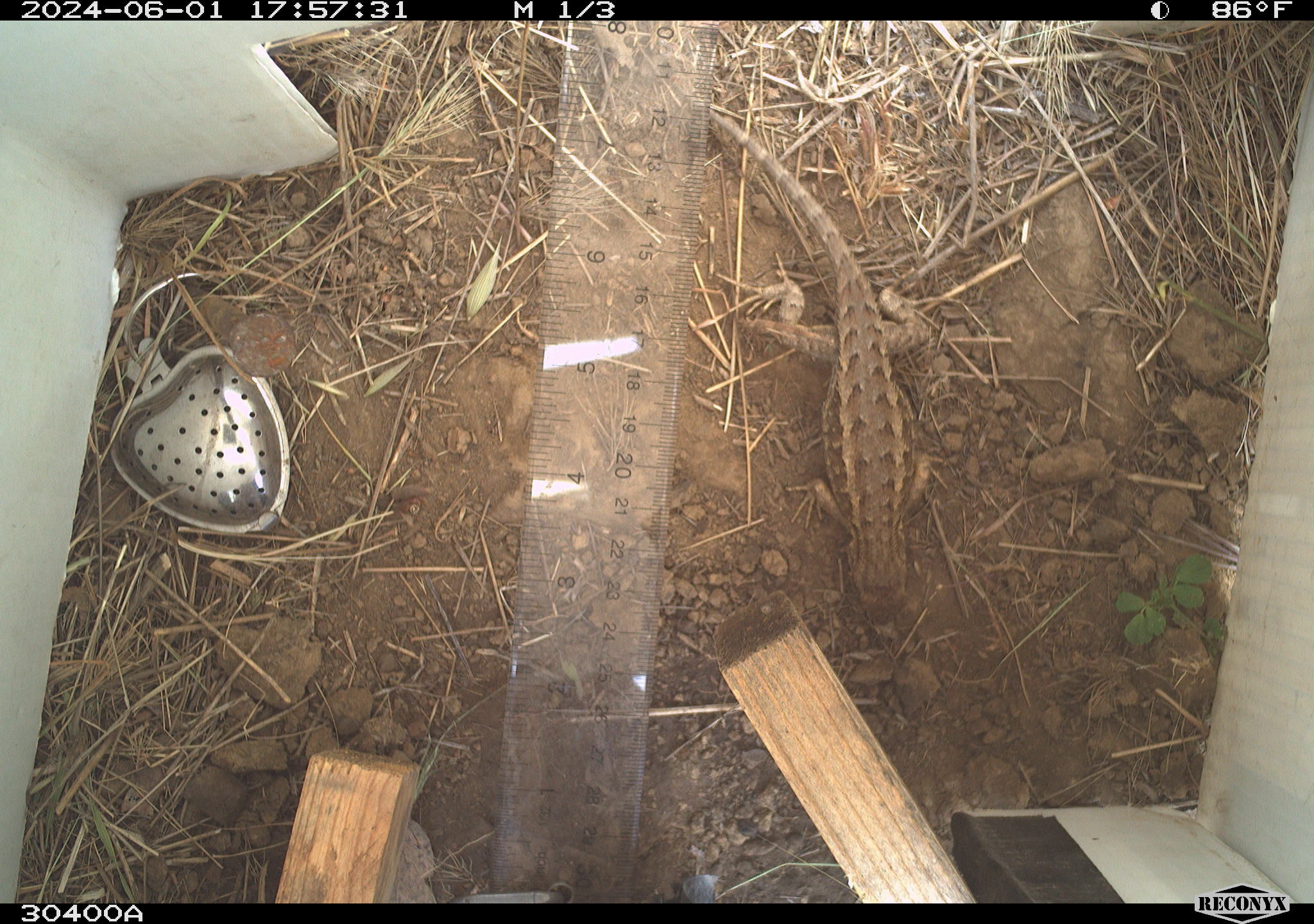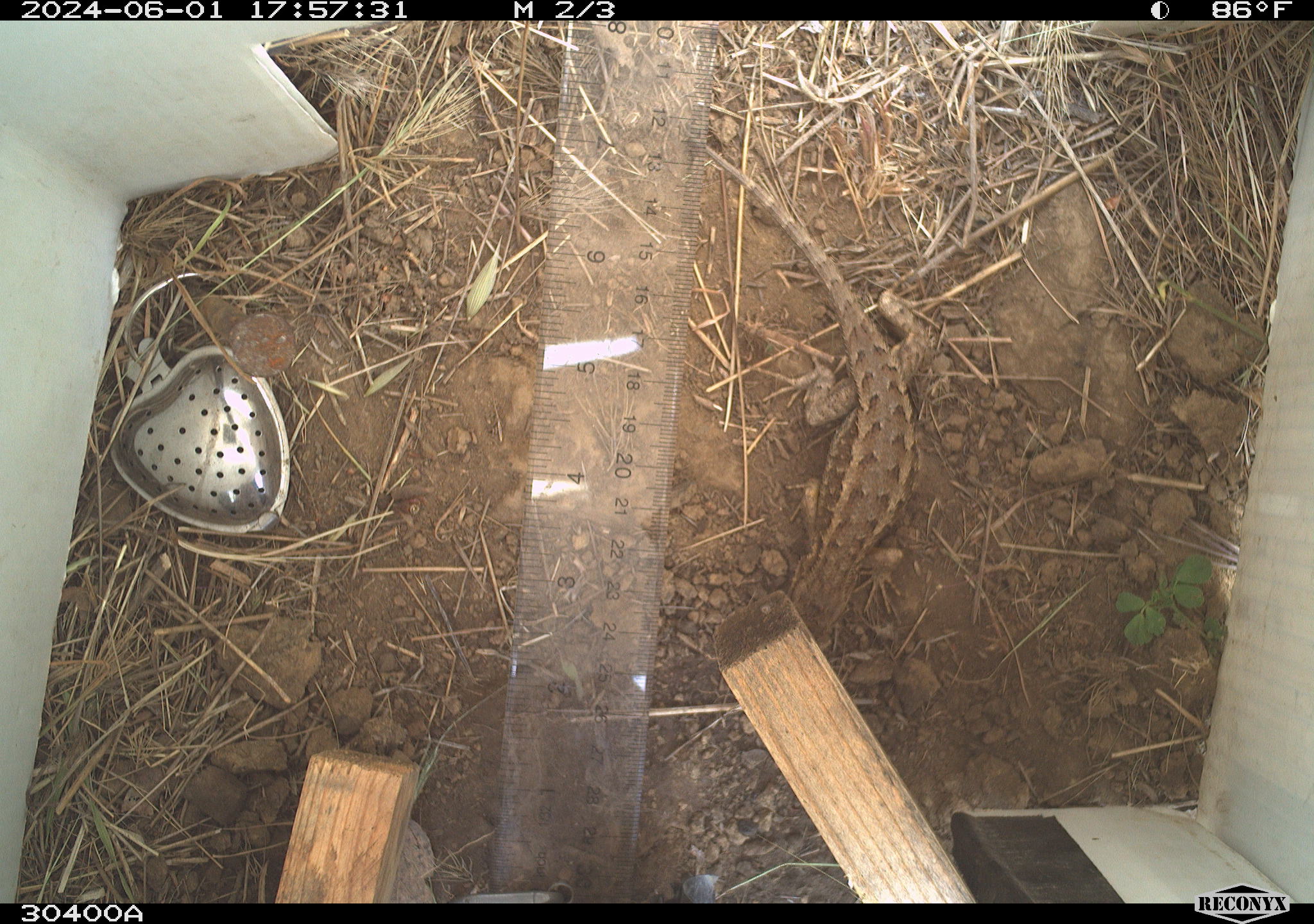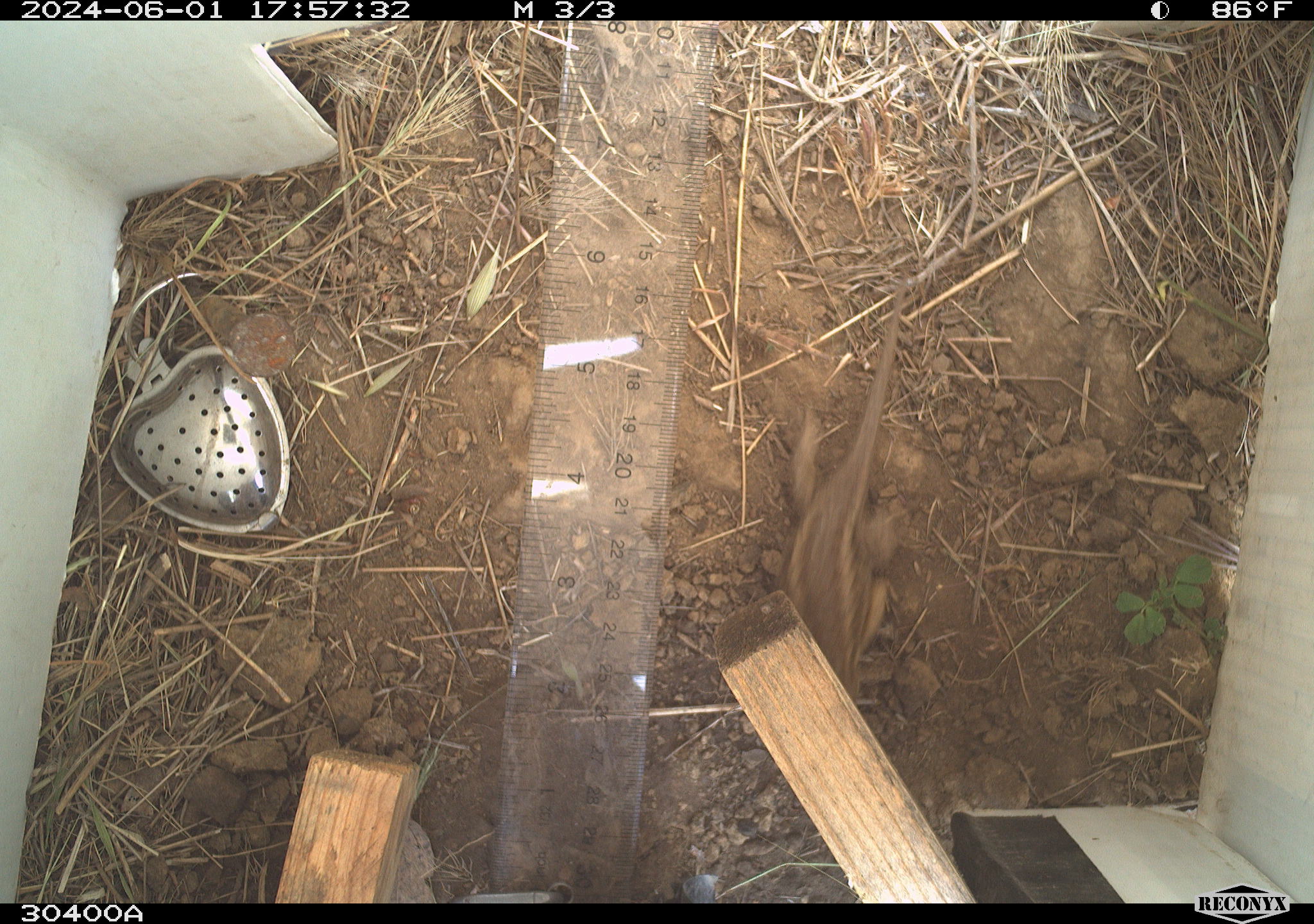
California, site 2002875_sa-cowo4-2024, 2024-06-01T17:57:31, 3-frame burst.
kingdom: Animalia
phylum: Chordata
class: Reptilia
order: Squamata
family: Phrynosomatidae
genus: Sceloporus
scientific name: Sceloporus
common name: spiny lizards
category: sceloporus species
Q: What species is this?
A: Sceloporus species (spiny lizards) (Sceloporus).